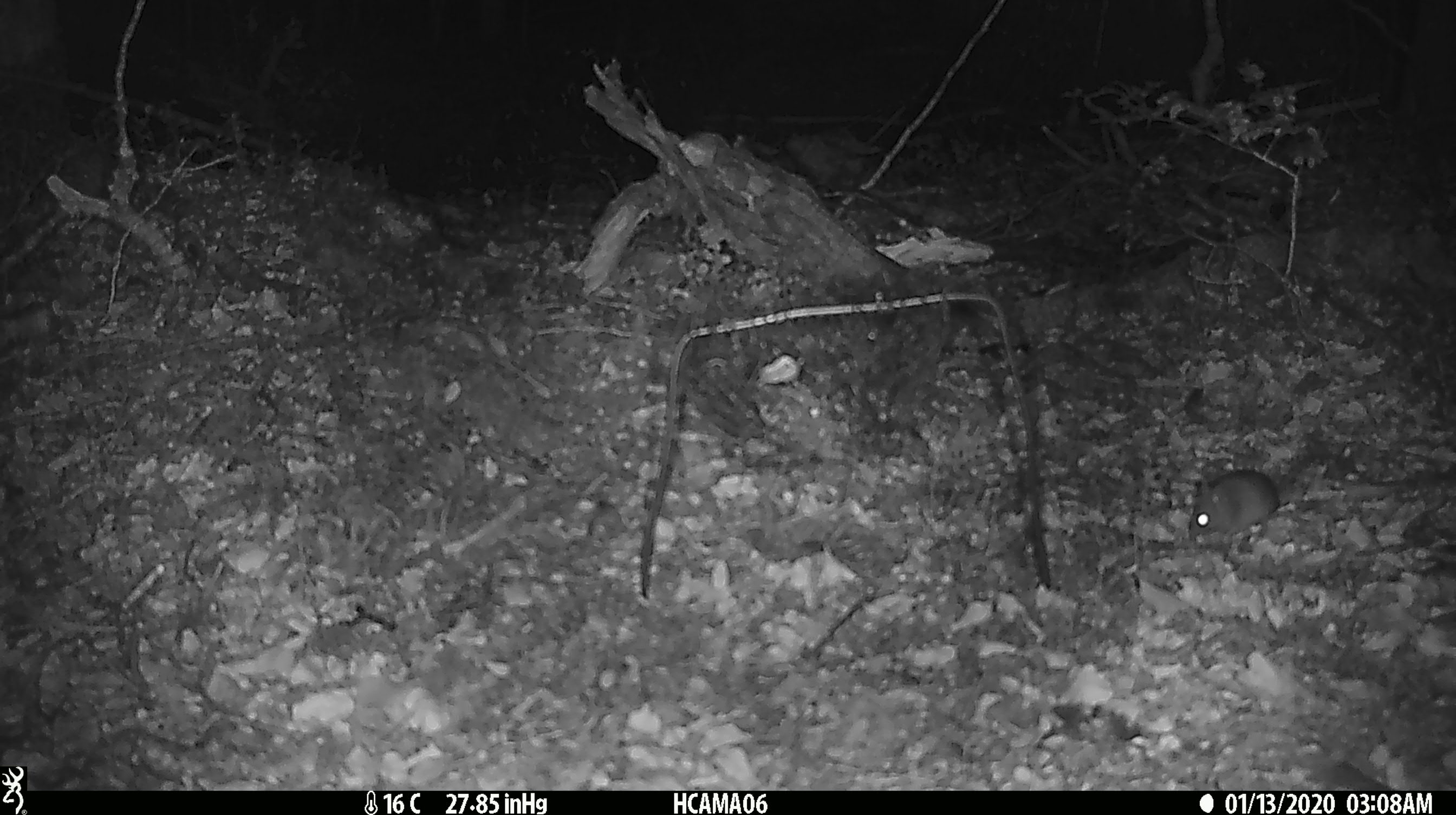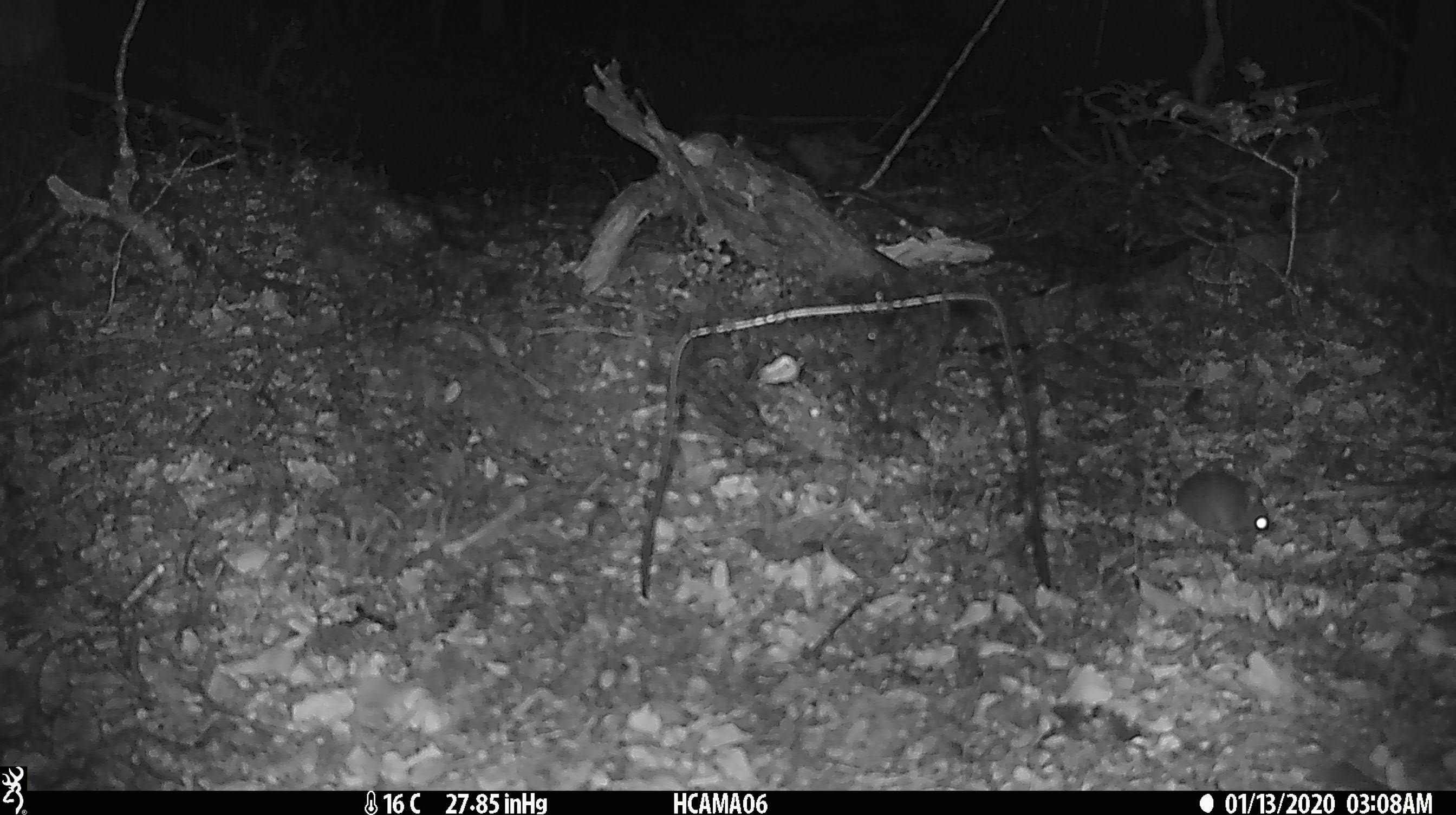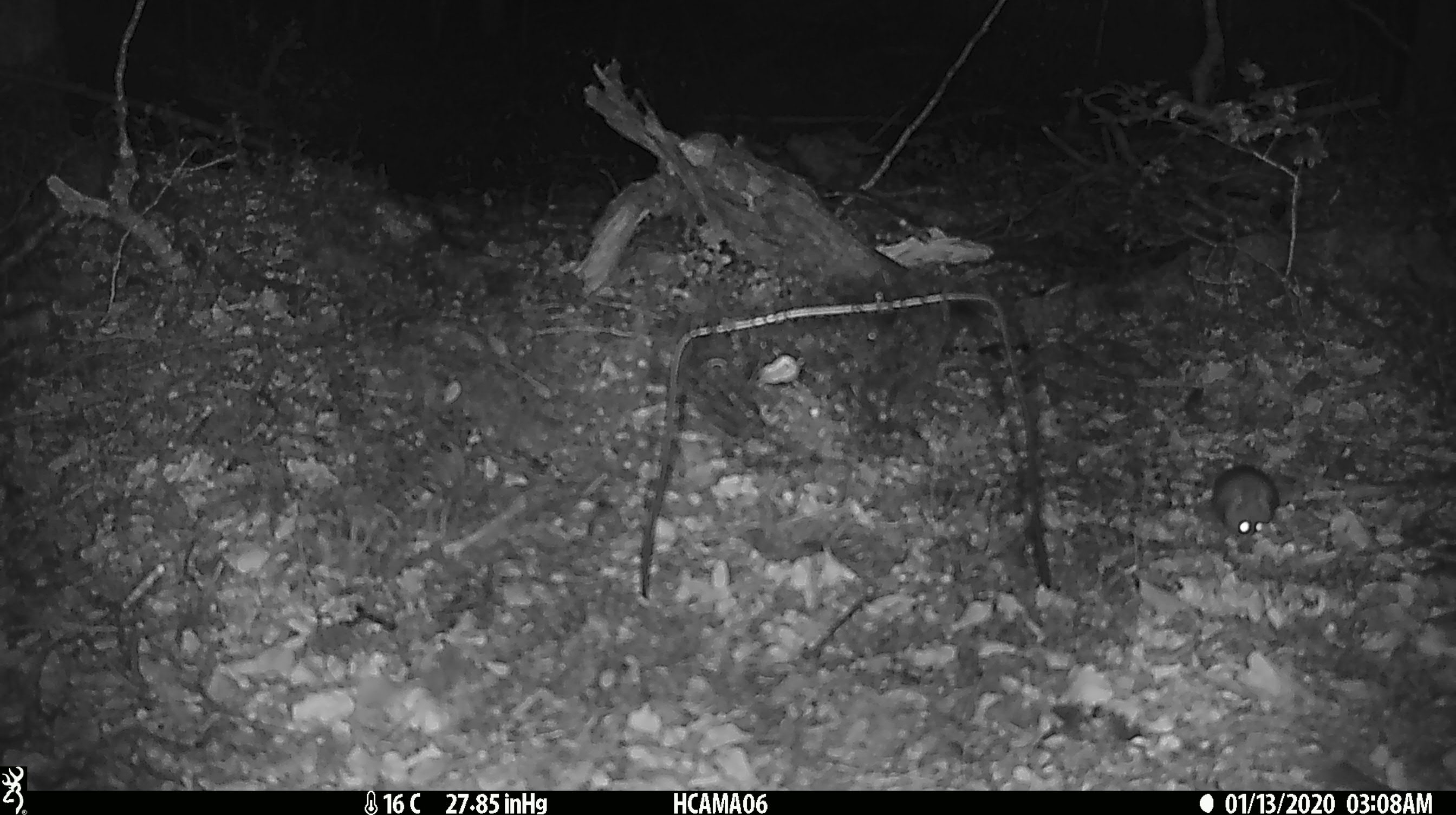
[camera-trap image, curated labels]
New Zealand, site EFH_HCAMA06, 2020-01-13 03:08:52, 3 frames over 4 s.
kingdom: Animalia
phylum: Chordata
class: Mammalia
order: Rodentia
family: Muridae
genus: Mus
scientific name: Mus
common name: mouse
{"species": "mouse (Mus)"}